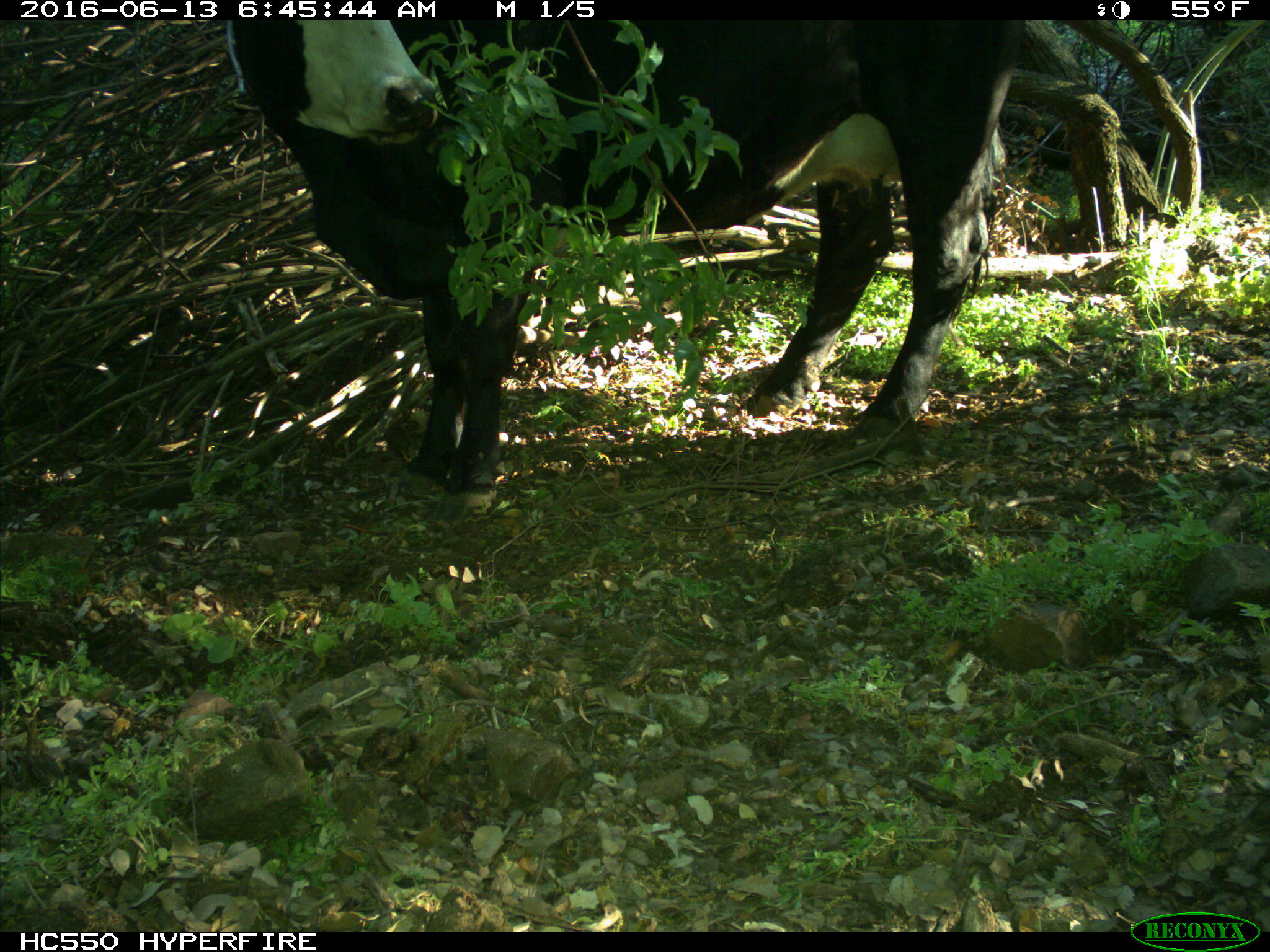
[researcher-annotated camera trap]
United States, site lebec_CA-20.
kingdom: Animalia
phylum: Chordata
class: Mammalia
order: Artiodactyla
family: Bovidae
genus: Bos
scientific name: Bos taurus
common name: domestic cow